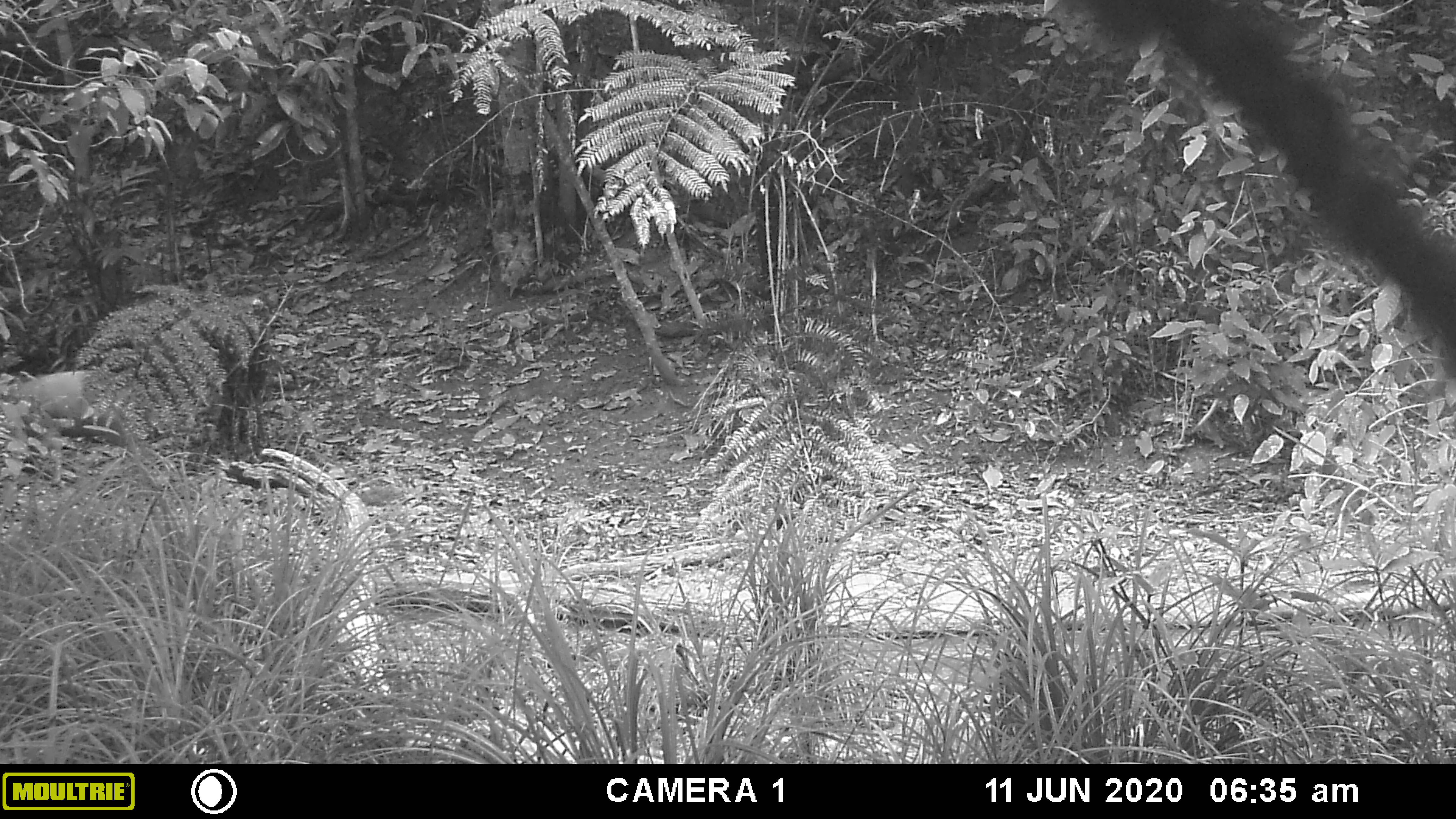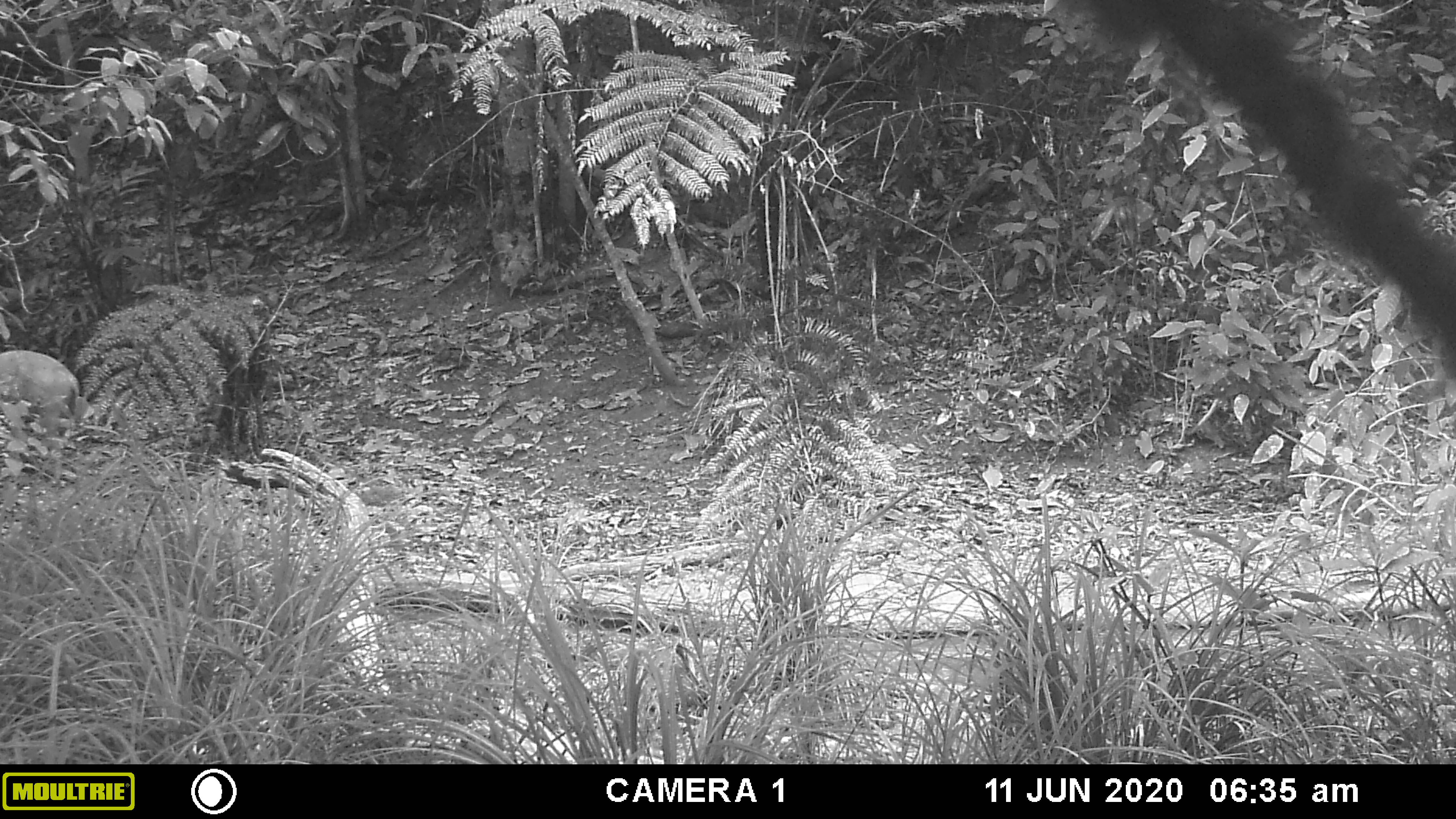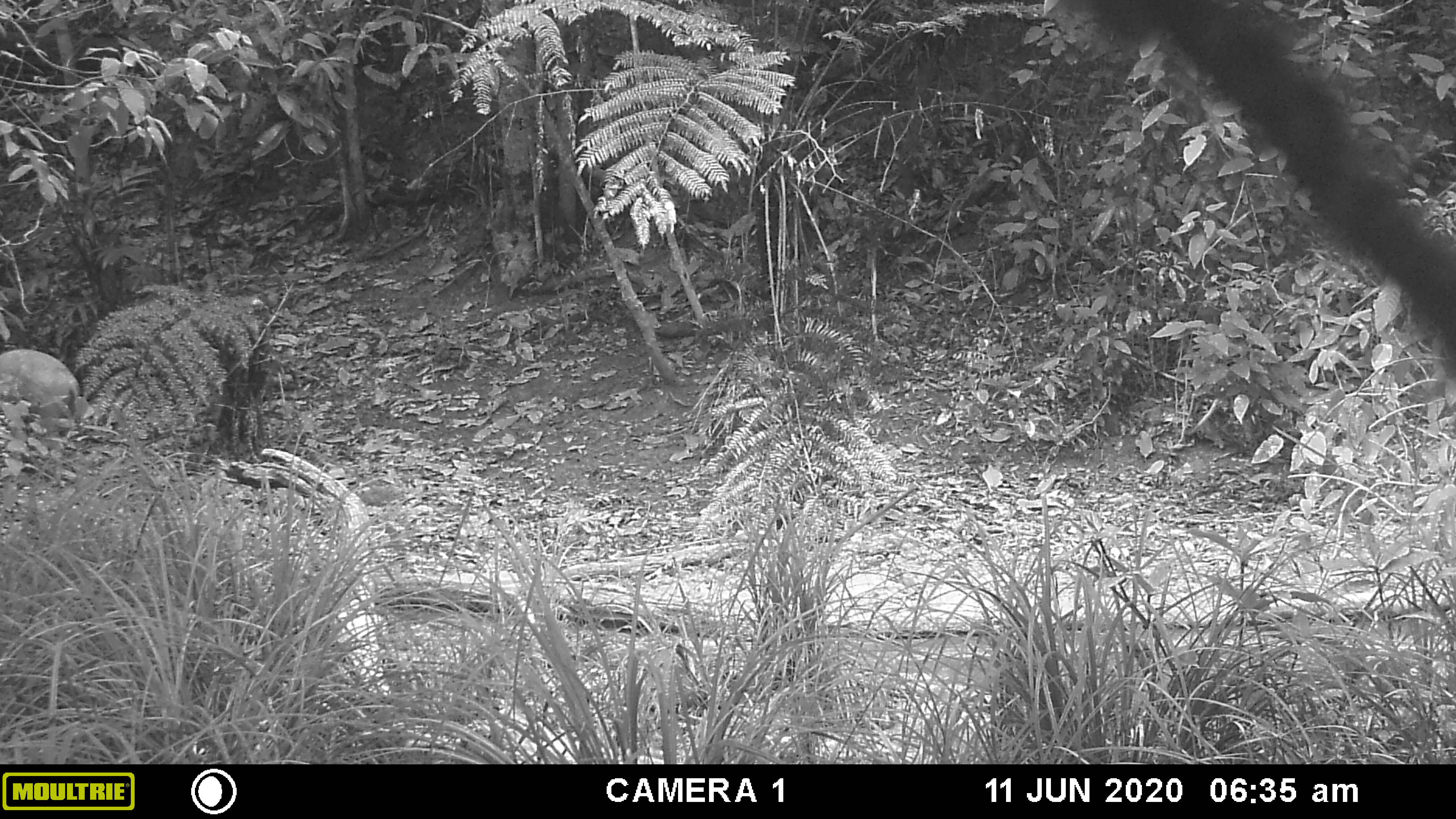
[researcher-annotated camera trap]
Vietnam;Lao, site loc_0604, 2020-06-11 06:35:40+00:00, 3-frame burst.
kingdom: Animalia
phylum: Chordata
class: Mammalia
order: Artiodactyla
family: Suidae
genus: Sus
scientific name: Sus scrofa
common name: eurasian wild pig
Eurasian wild pig (Sus scrofa). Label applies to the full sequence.